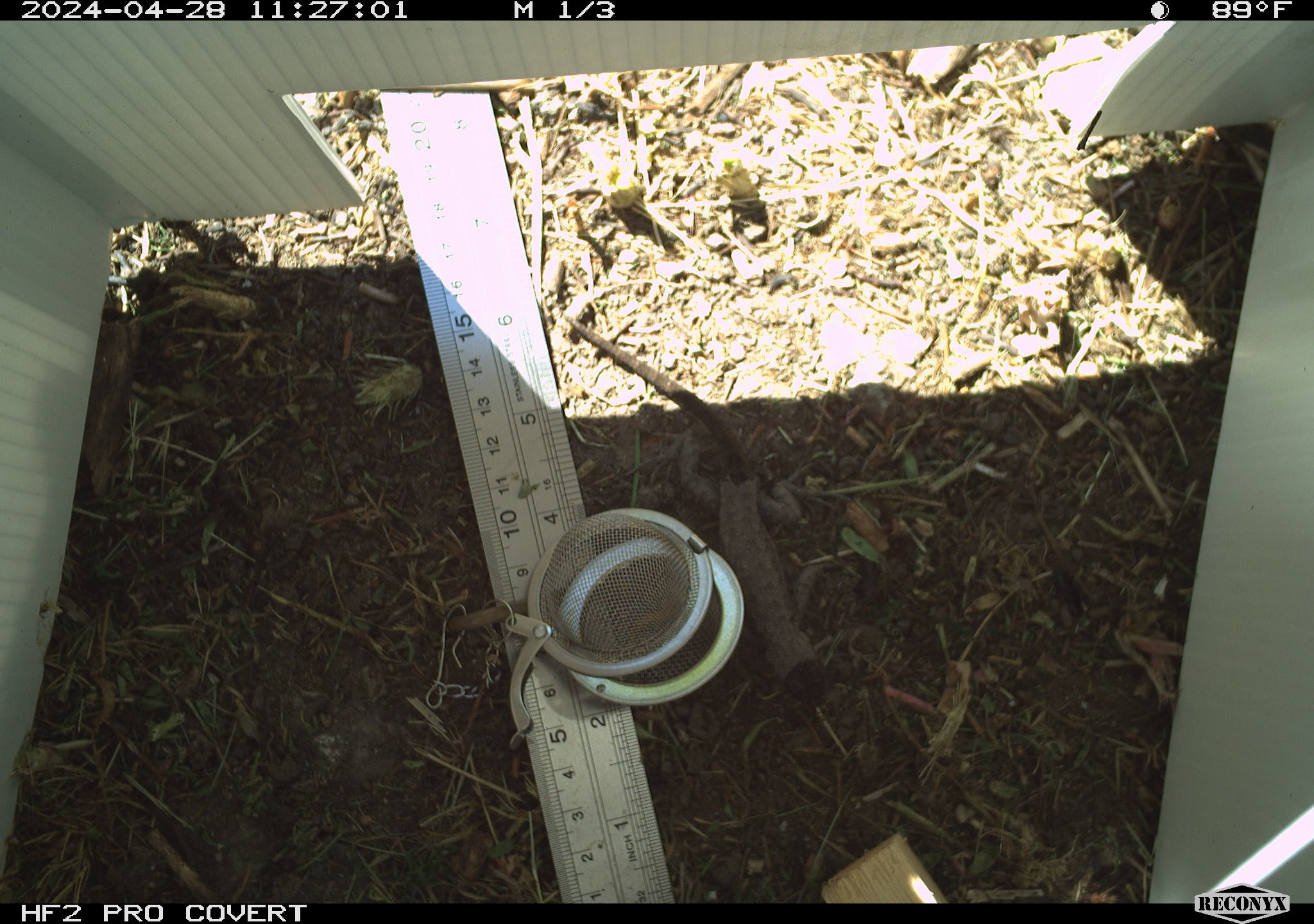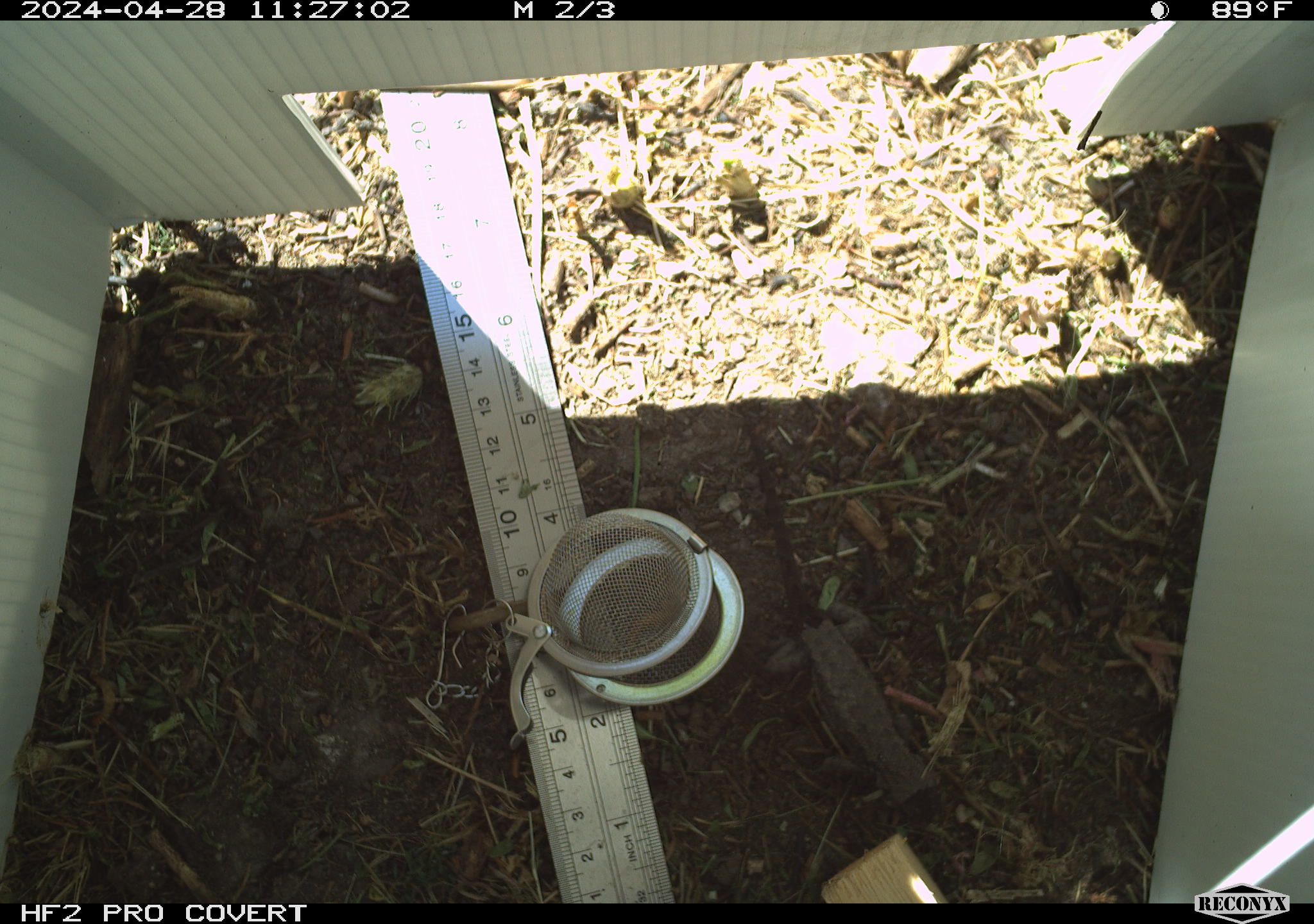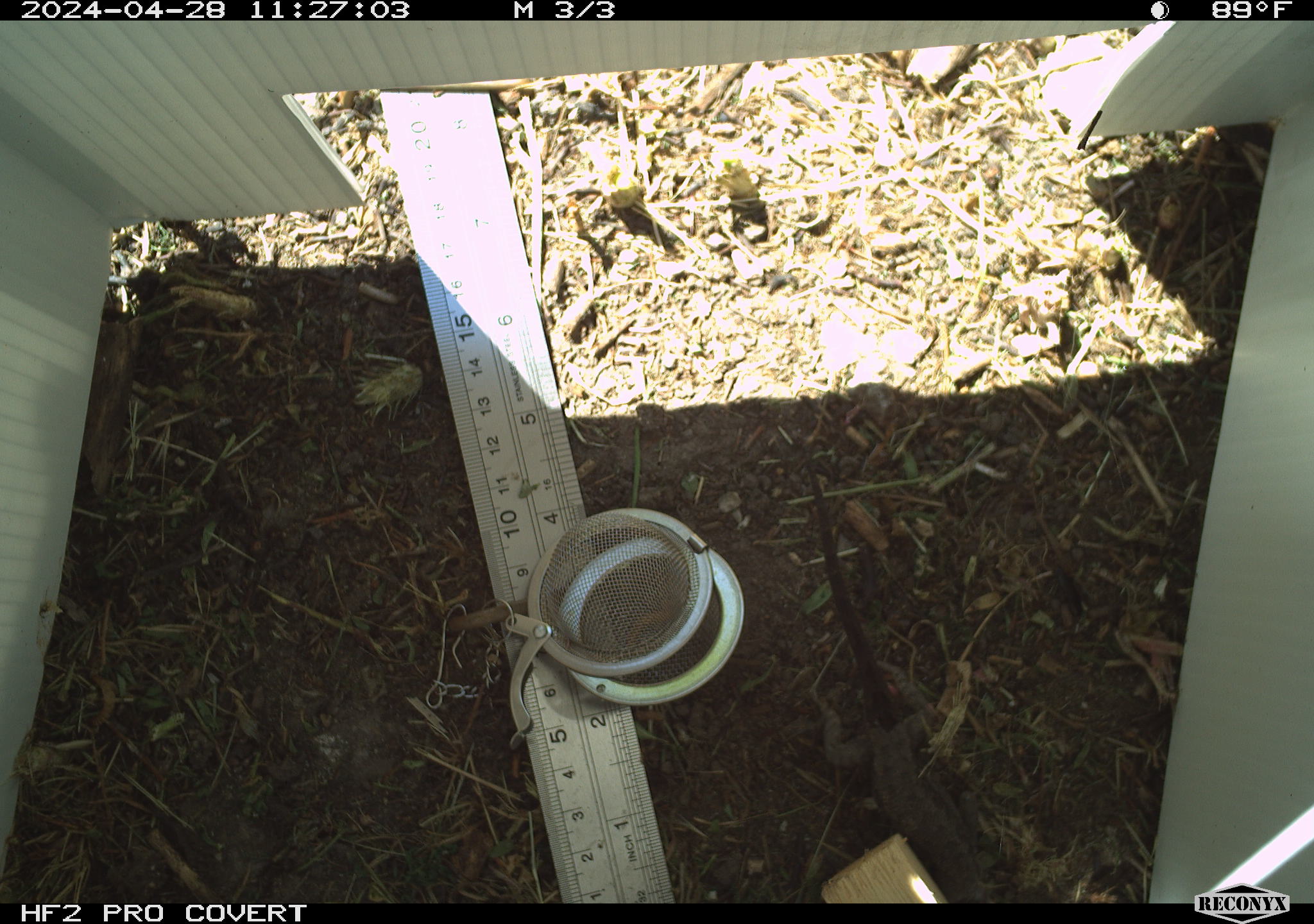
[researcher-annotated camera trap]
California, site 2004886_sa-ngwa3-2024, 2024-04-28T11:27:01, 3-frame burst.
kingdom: Animalia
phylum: Chordata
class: Reptilia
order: Squamata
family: Phrynosomatidae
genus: Sceloporus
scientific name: Sceloporus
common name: spiny lizards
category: sceloporus species